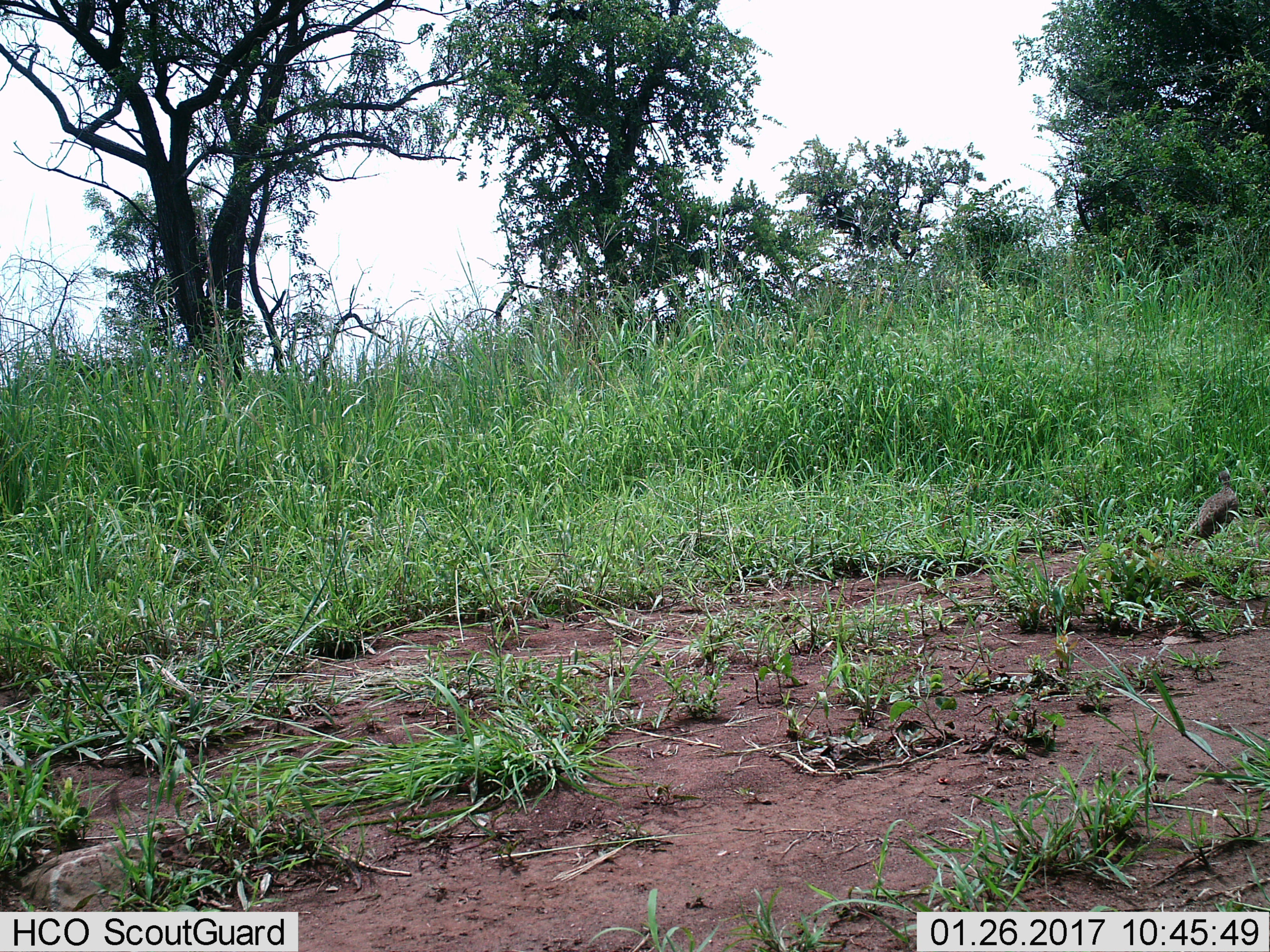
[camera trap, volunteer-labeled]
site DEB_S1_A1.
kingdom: Animalia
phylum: Chordata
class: Aves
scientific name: Aves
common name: bird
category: birdother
Birdother (bird) (Aves), count 1. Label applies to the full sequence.